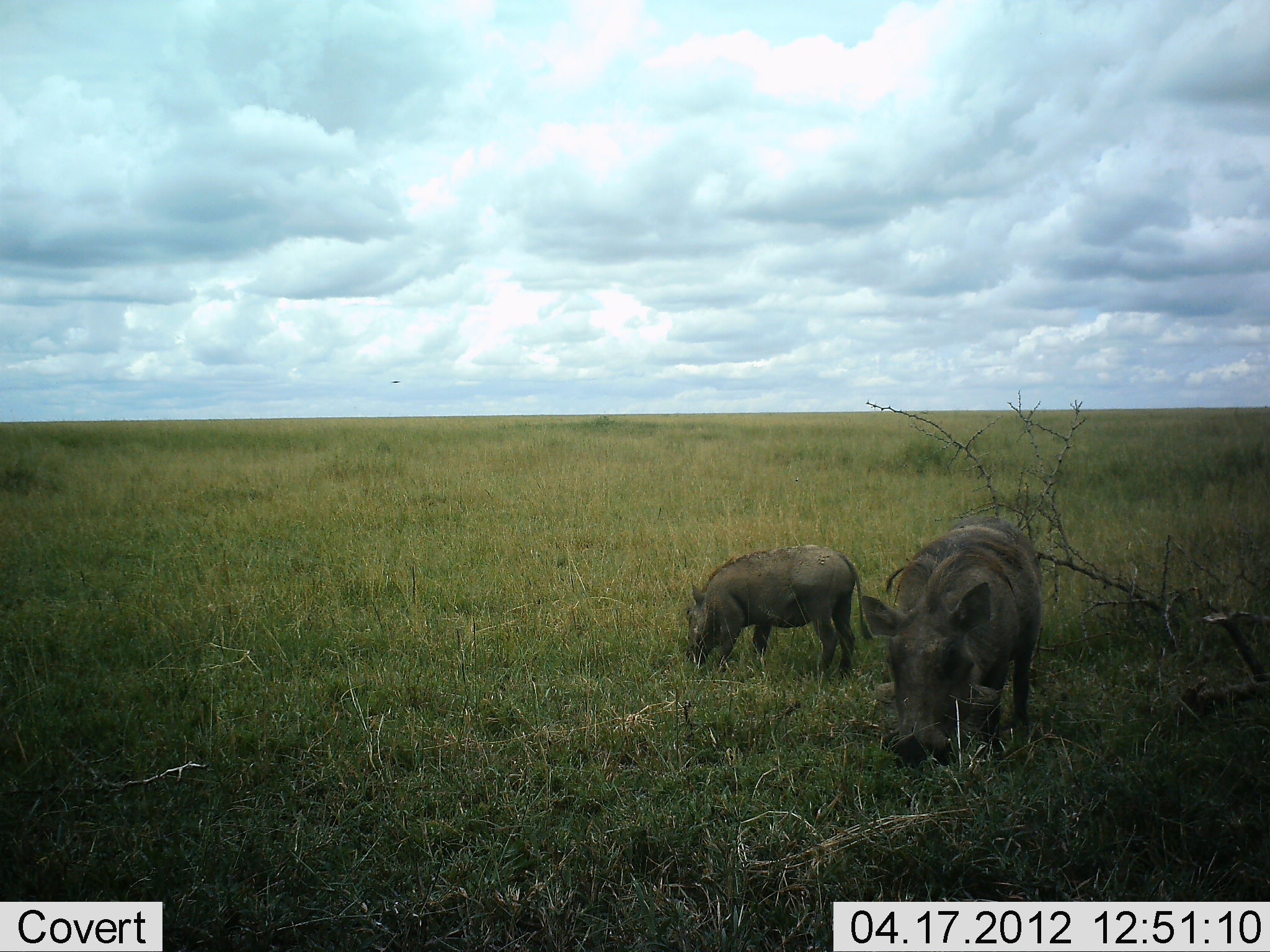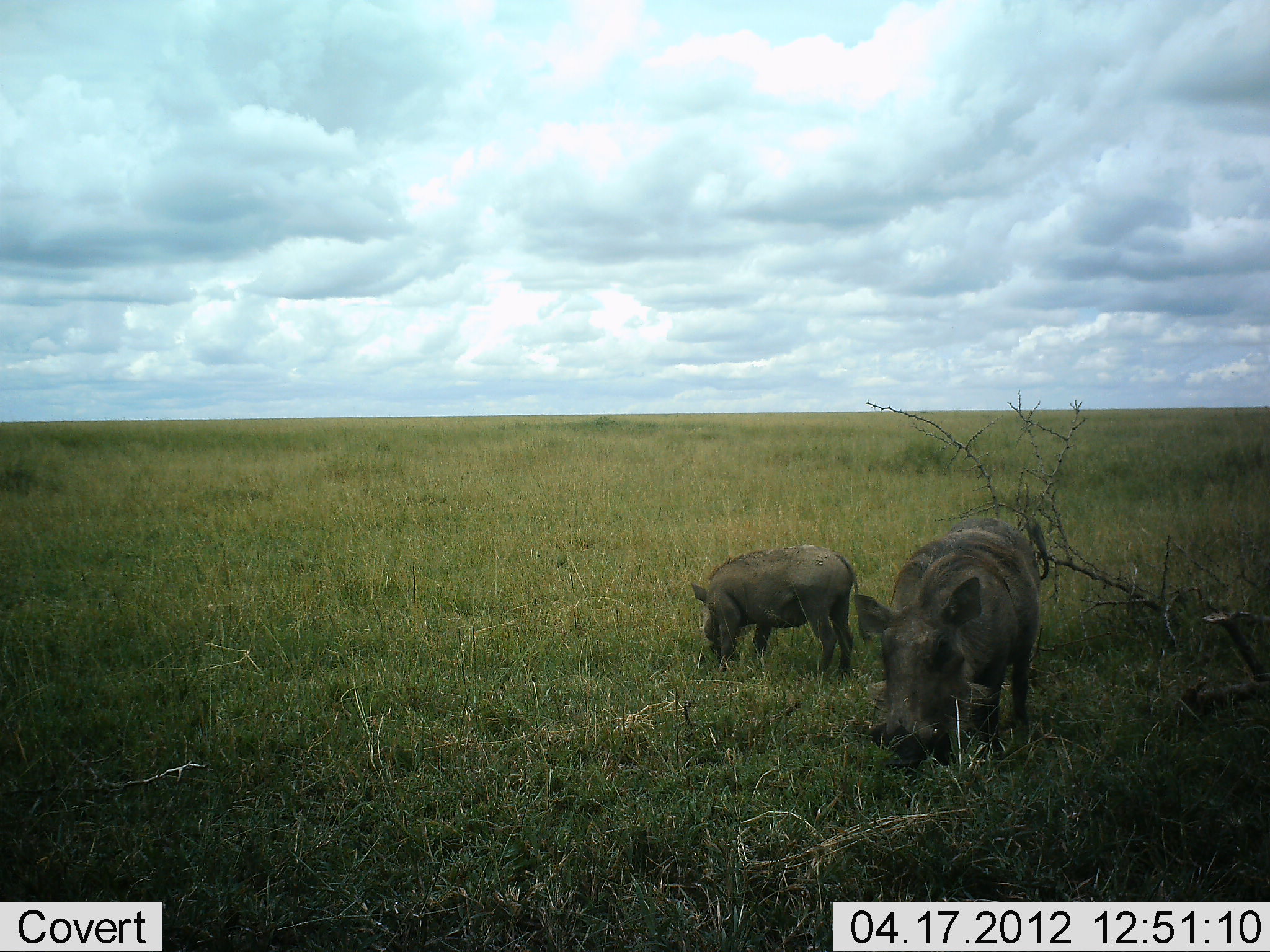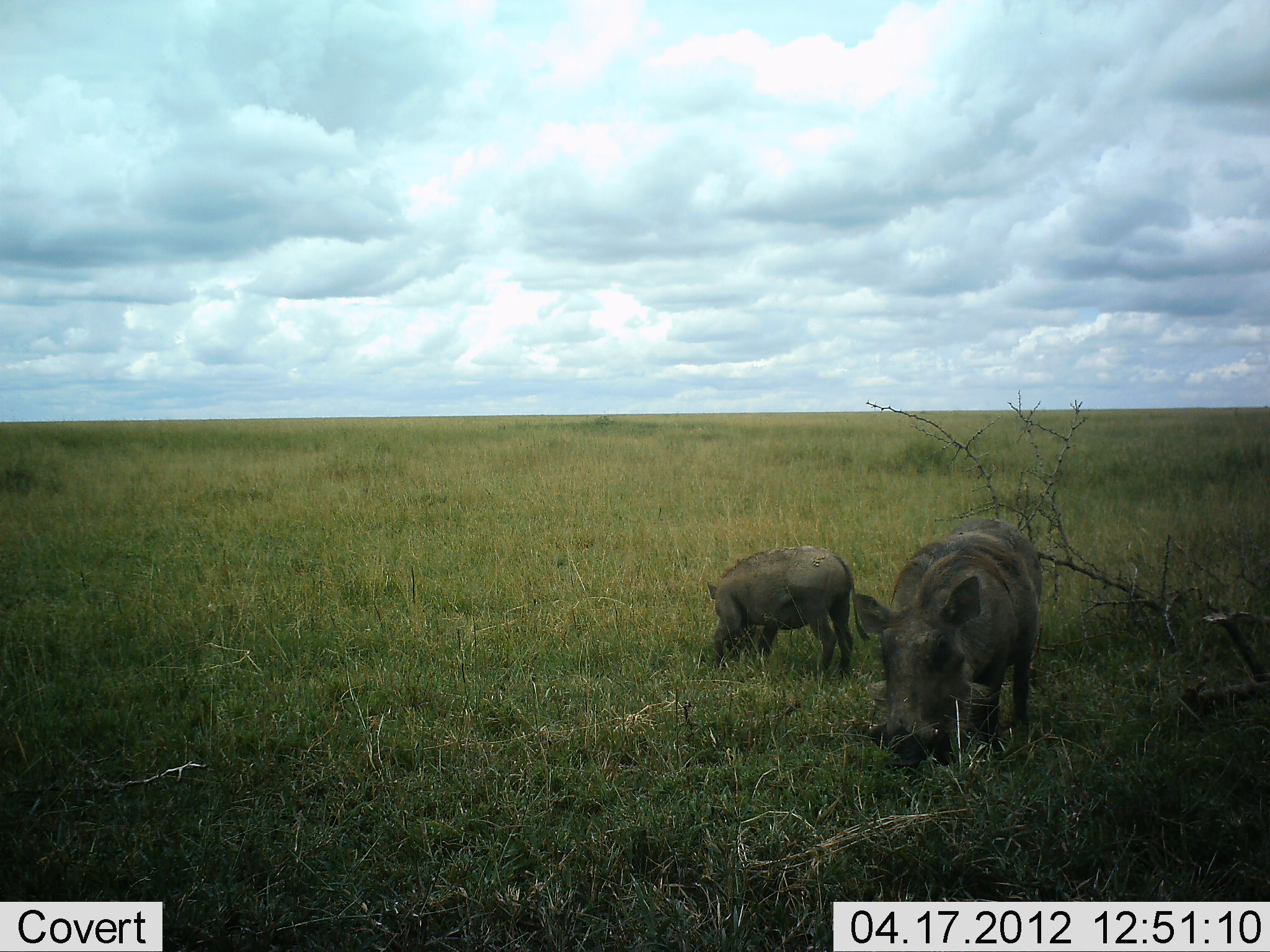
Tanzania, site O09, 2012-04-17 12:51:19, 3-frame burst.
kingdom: Animalia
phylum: Chordata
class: Mammalia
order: Artiodactyla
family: Suidae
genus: Phacochoerus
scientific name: Phacochoerus africanus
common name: warthog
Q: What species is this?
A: Warthog (Phacochoerus africanus).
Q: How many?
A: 2.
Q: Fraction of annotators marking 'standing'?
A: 29%.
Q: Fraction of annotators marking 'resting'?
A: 0%.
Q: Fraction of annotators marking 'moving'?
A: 0%.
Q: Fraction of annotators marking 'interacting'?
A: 0%.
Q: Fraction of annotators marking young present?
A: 12%.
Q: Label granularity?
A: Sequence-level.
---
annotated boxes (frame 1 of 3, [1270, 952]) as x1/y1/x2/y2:
animal: 860/516/1042/775; 680/543/871/688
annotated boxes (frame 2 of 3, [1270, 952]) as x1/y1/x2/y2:
animal: 855/516/1050/780; 691/545/858/679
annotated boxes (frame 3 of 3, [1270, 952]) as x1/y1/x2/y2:
animal: 850/517/1043/778; 706/546/854/677